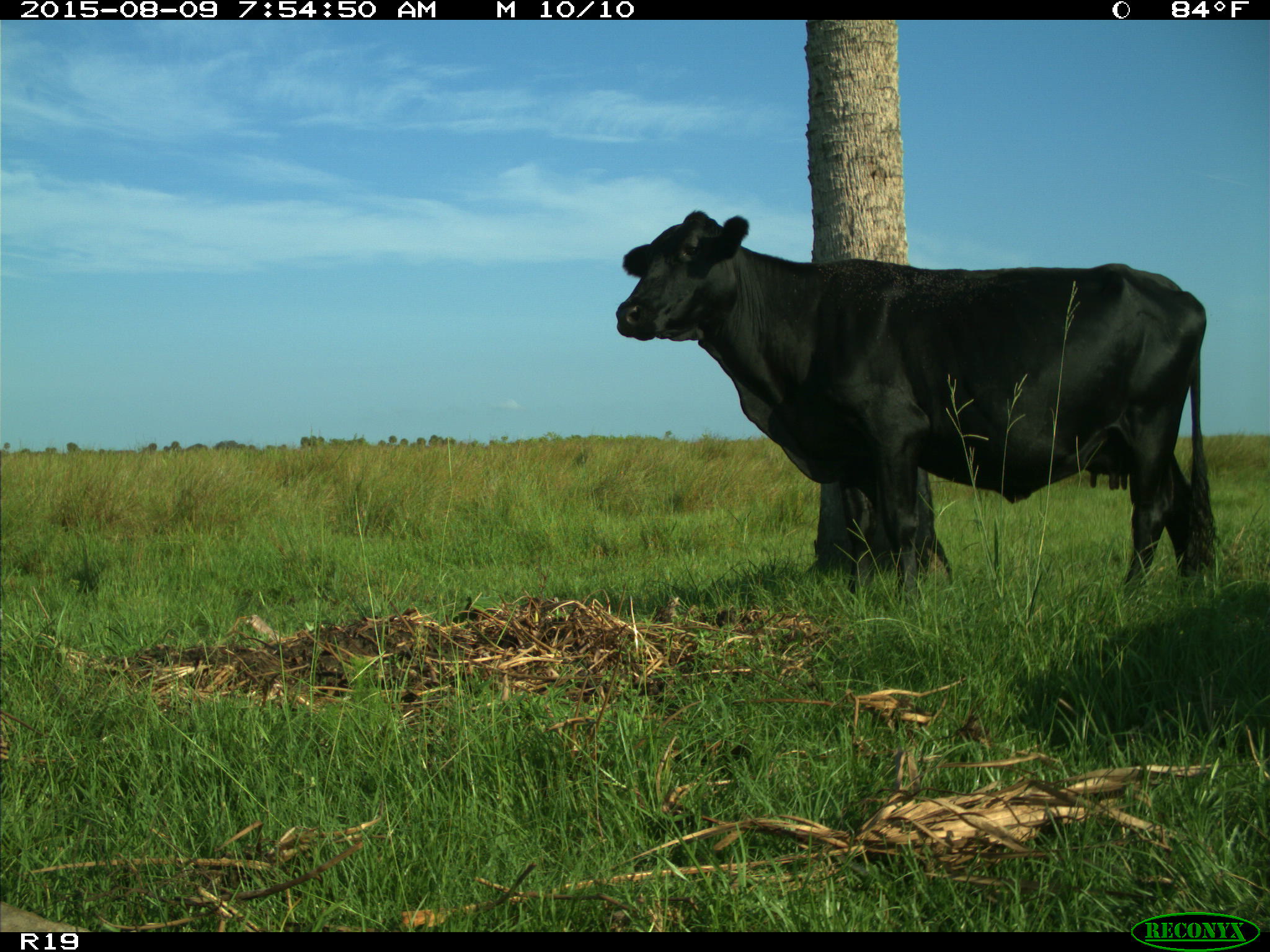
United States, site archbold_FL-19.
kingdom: Animalia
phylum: Chordata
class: Mammalia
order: Artiodactyla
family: Bovidae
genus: Bos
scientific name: Bos taurus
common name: domestic cow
Bos taurus (domestic cow).